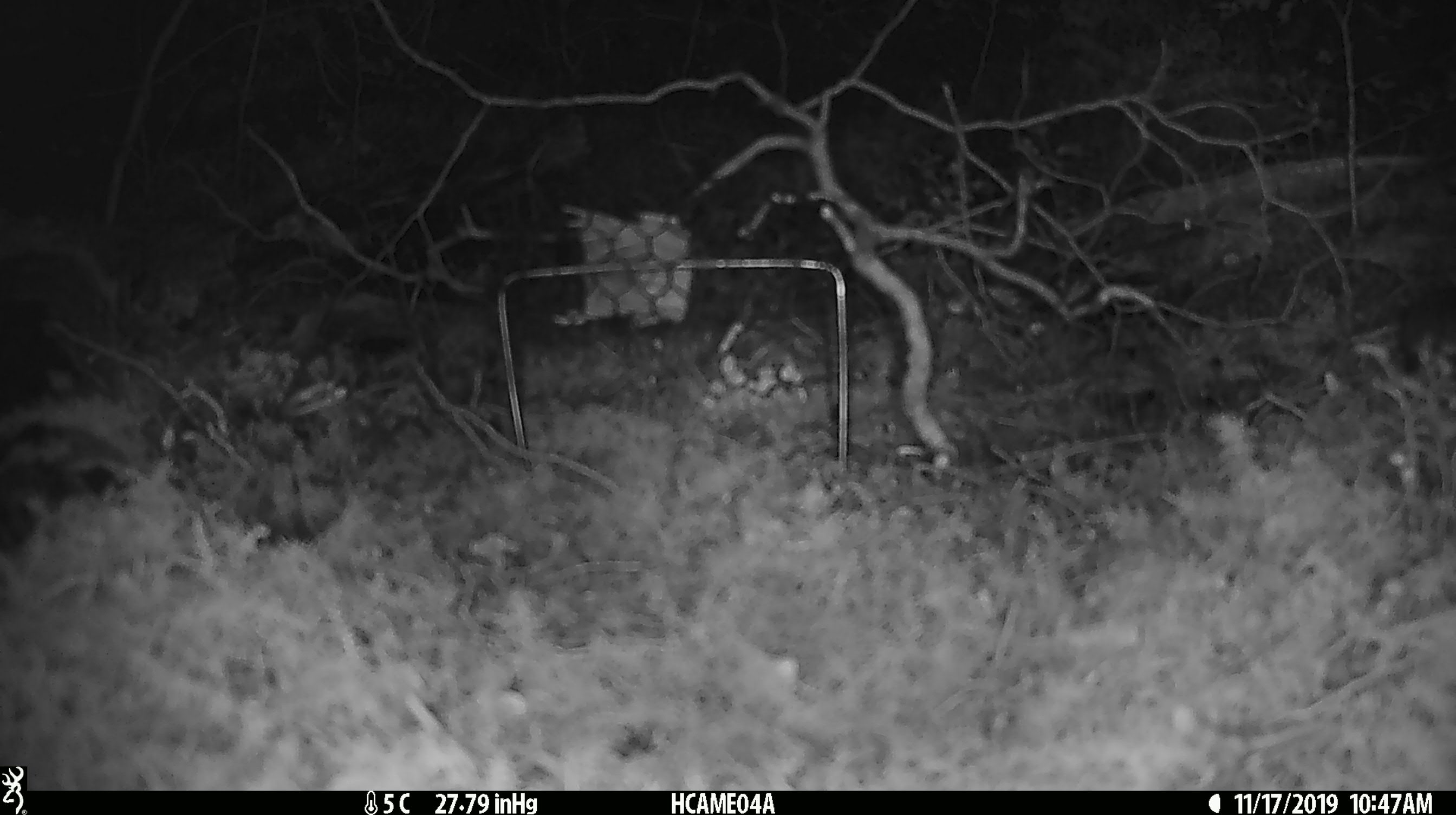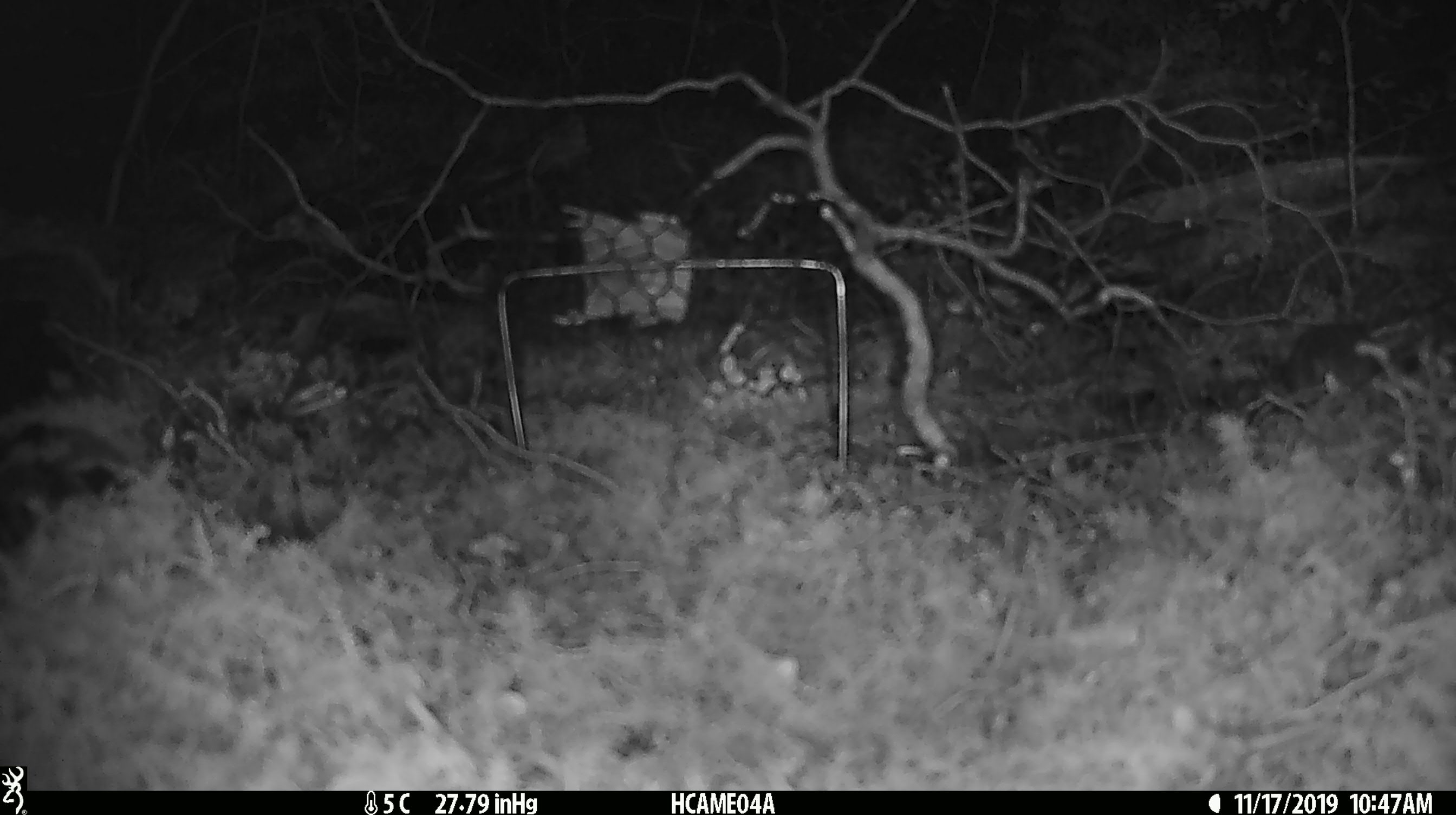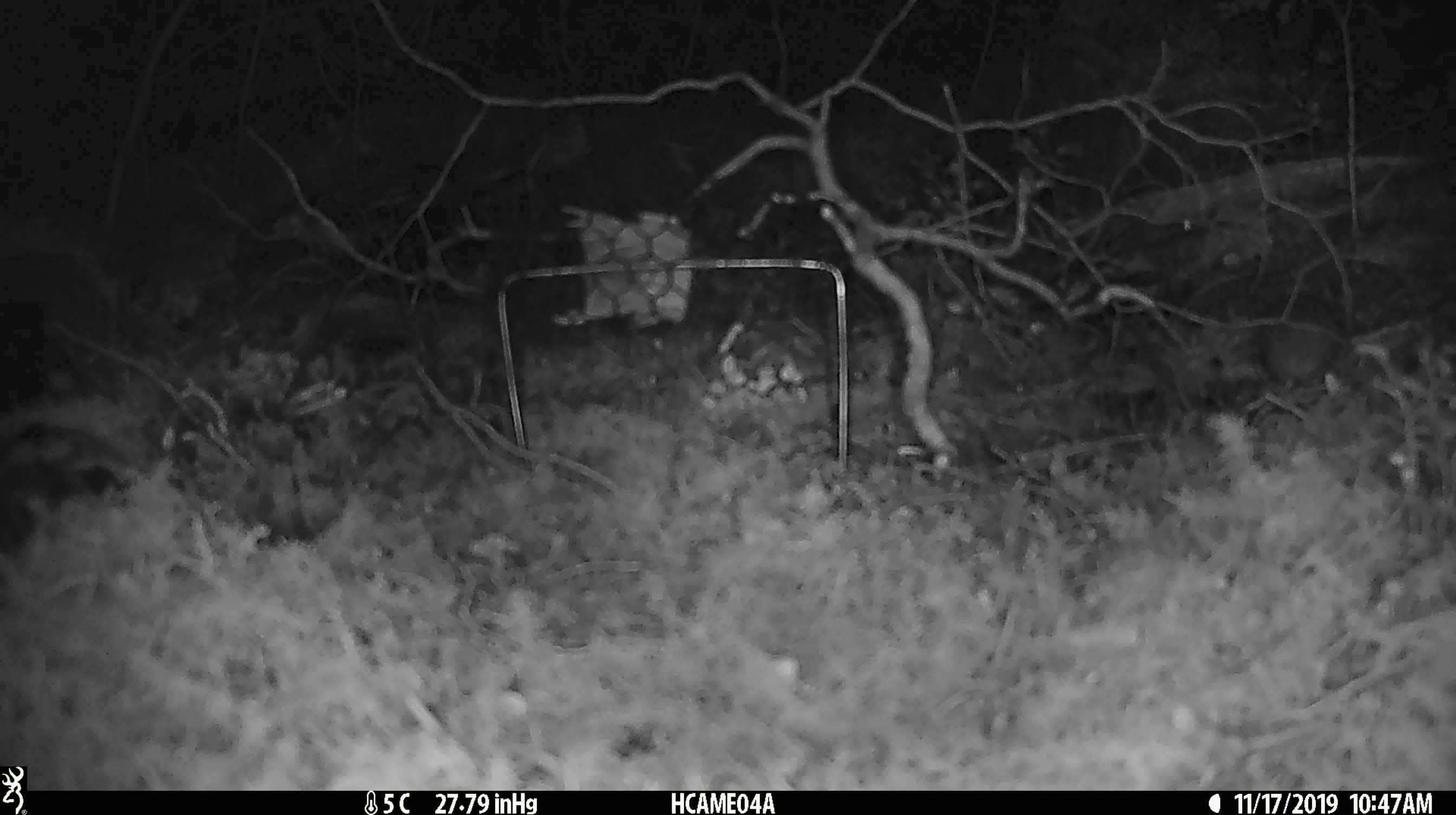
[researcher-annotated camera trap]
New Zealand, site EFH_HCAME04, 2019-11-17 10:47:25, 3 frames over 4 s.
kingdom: Animalia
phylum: Chordata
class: Mammalia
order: Rodentia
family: Muridae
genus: Mus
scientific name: Mus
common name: mouse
Mouse (Mus).